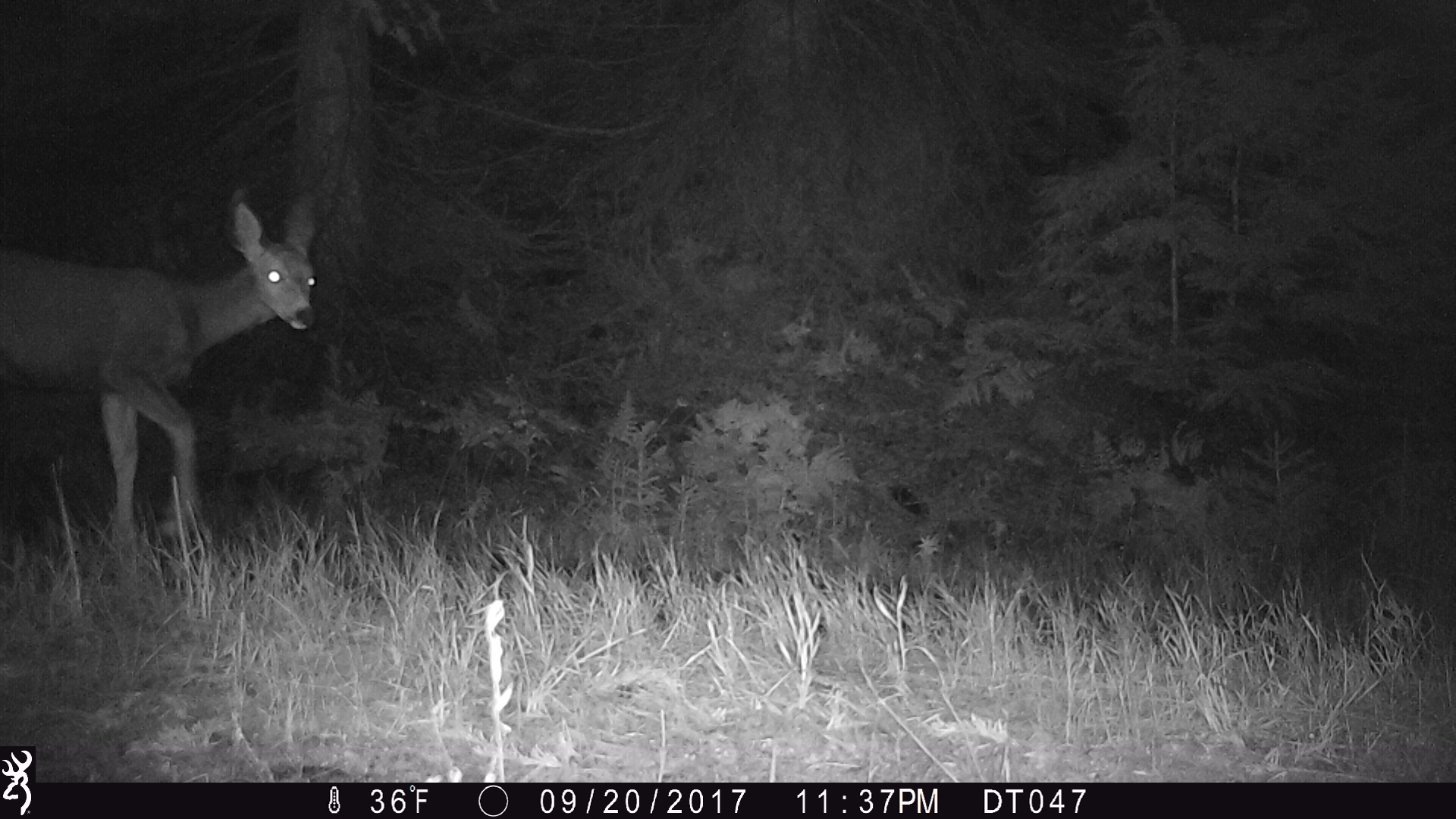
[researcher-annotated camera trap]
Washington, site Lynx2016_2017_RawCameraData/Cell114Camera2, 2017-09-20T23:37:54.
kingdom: Animalia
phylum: Chordata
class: Mammalia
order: Artiodactyla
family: Cervidae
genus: Odocoileus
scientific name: Odocoileus hemionus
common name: mule deer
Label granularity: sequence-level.